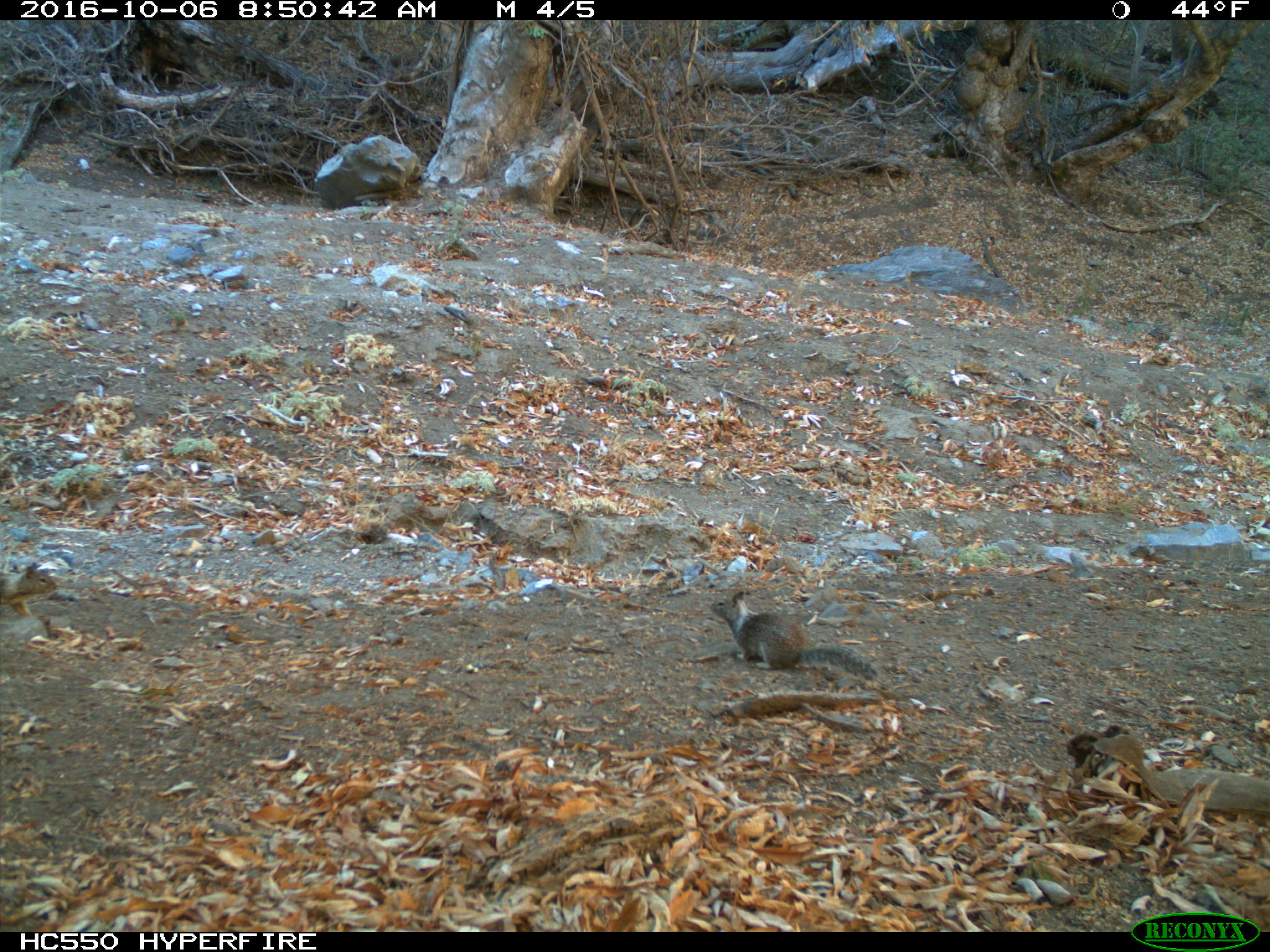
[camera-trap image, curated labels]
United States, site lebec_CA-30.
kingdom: Animalia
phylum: Chordata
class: Mammalia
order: Rodentia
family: Sciuridae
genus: Otospermophilus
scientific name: Otospermophilus beecheyi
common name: california ground squirrel